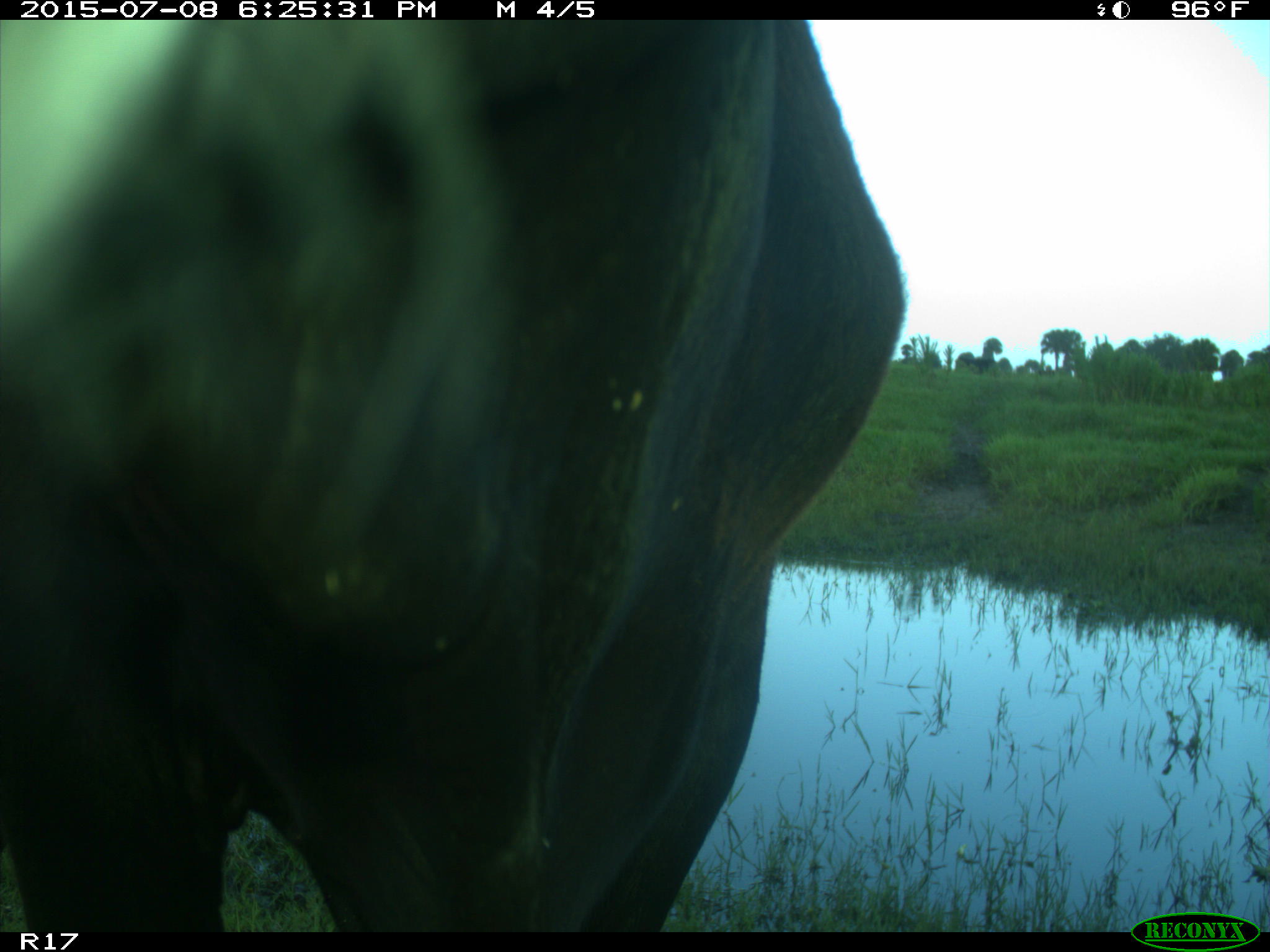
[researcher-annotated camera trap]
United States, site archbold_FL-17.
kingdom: Animalia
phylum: Chordata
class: Mammalia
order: Artiodactyla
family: Bovidae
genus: Bos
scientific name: Bos taurus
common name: domestic cow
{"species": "Bos taurus (domestic cow)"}